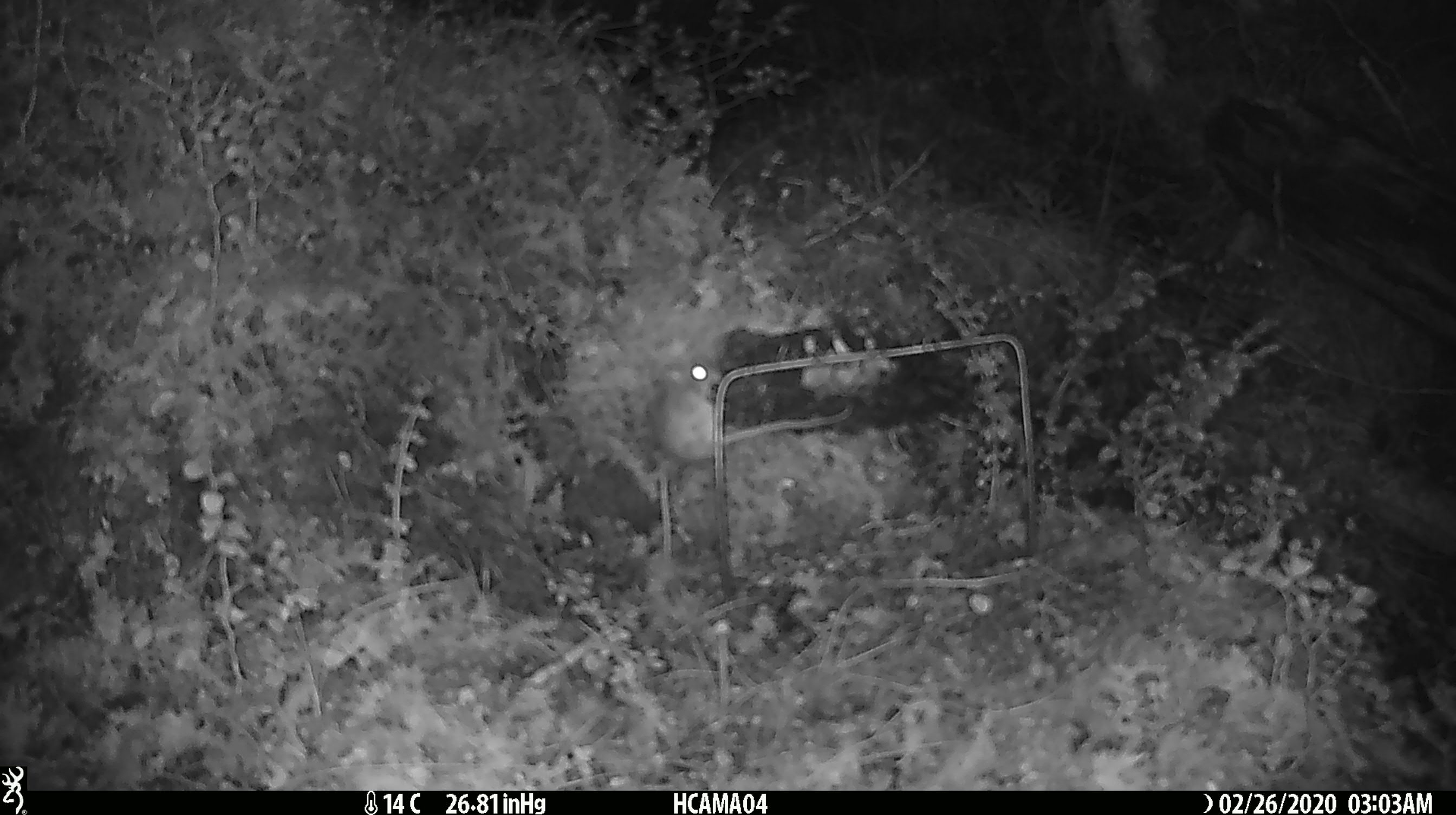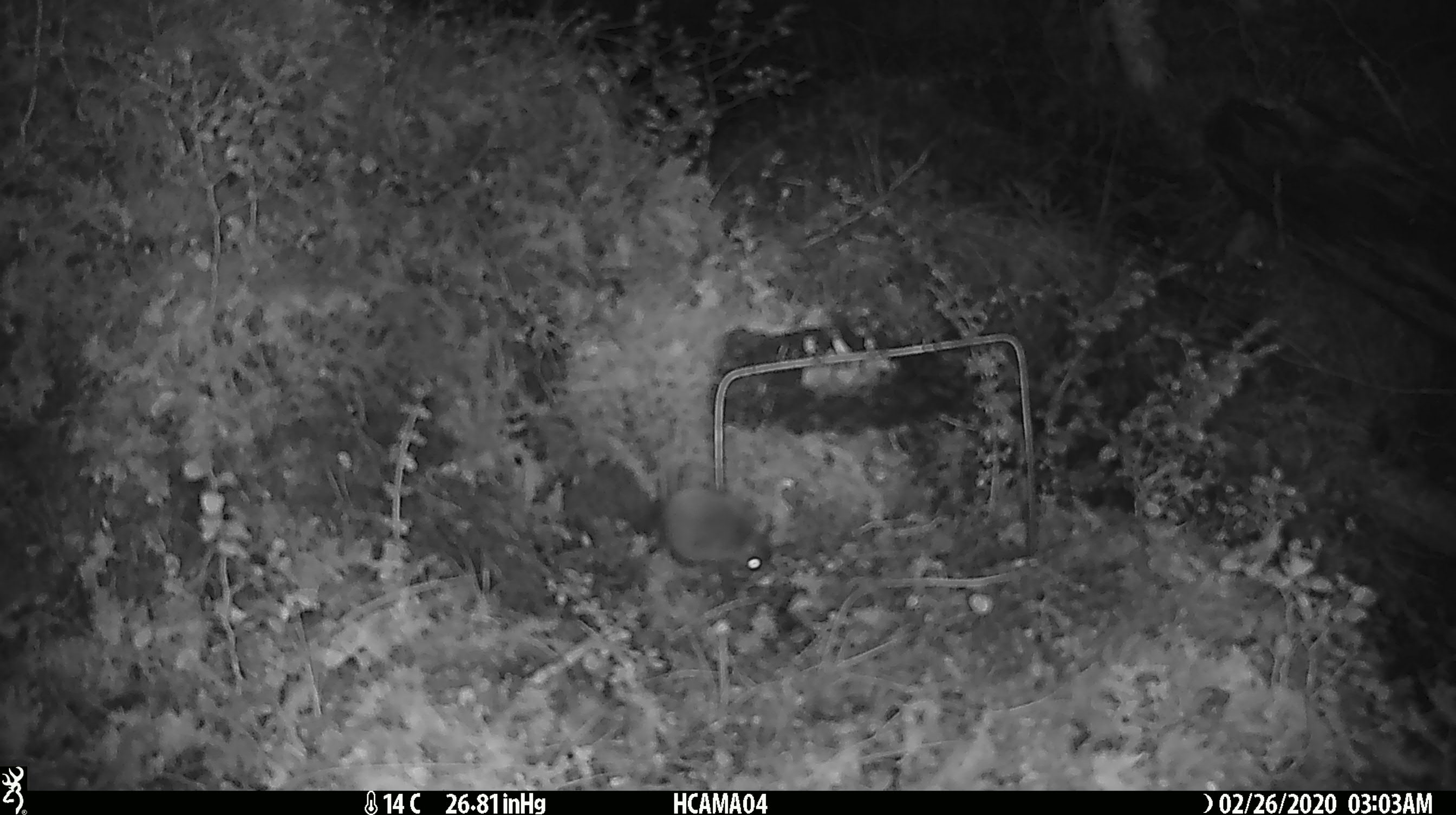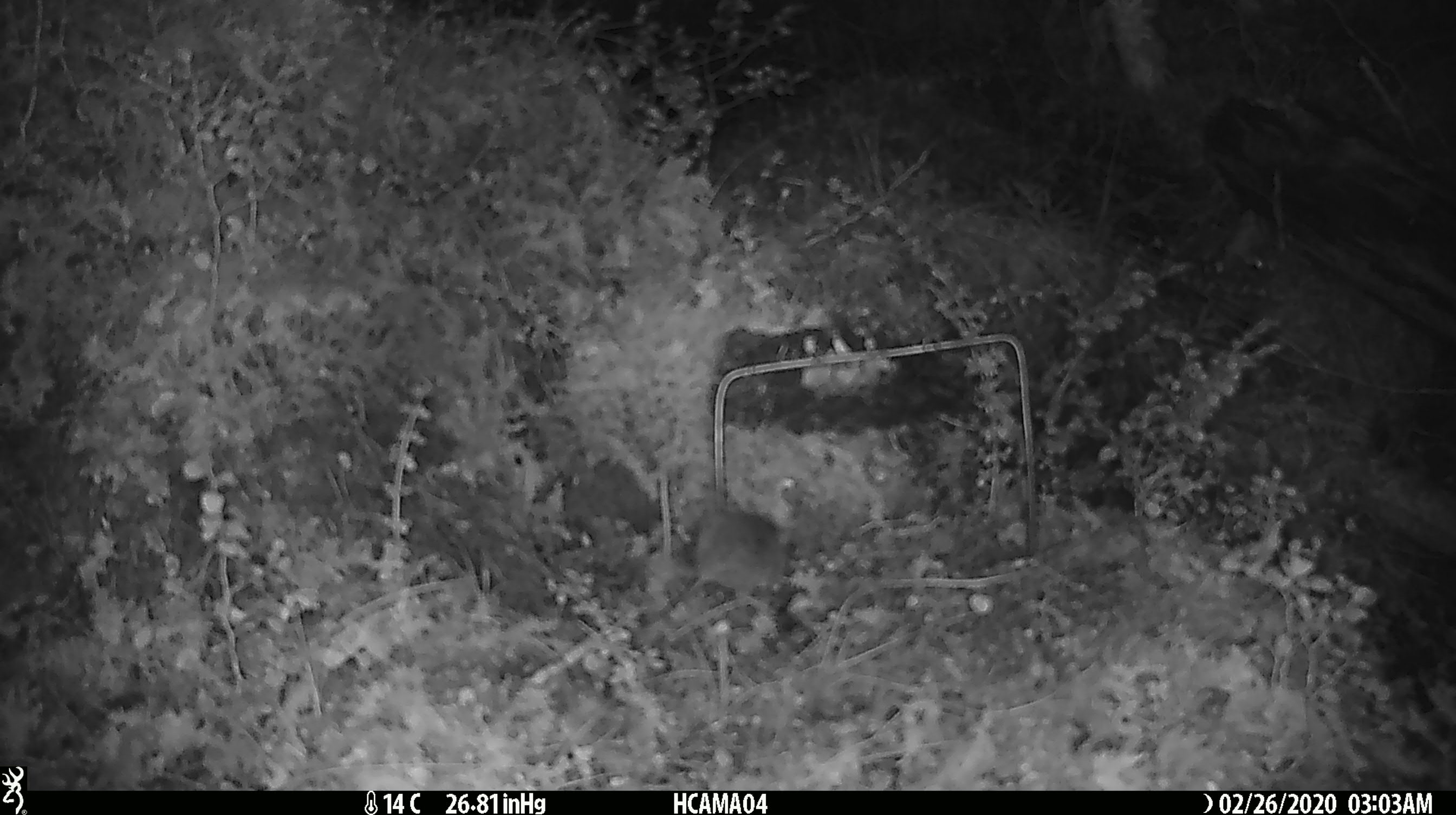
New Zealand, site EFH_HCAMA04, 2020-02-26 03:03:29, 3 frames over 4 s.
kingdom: Animalia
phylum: Chordata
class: Mammalia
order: Rodentia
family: Muridae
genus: Mus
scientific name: Mus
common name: mouse